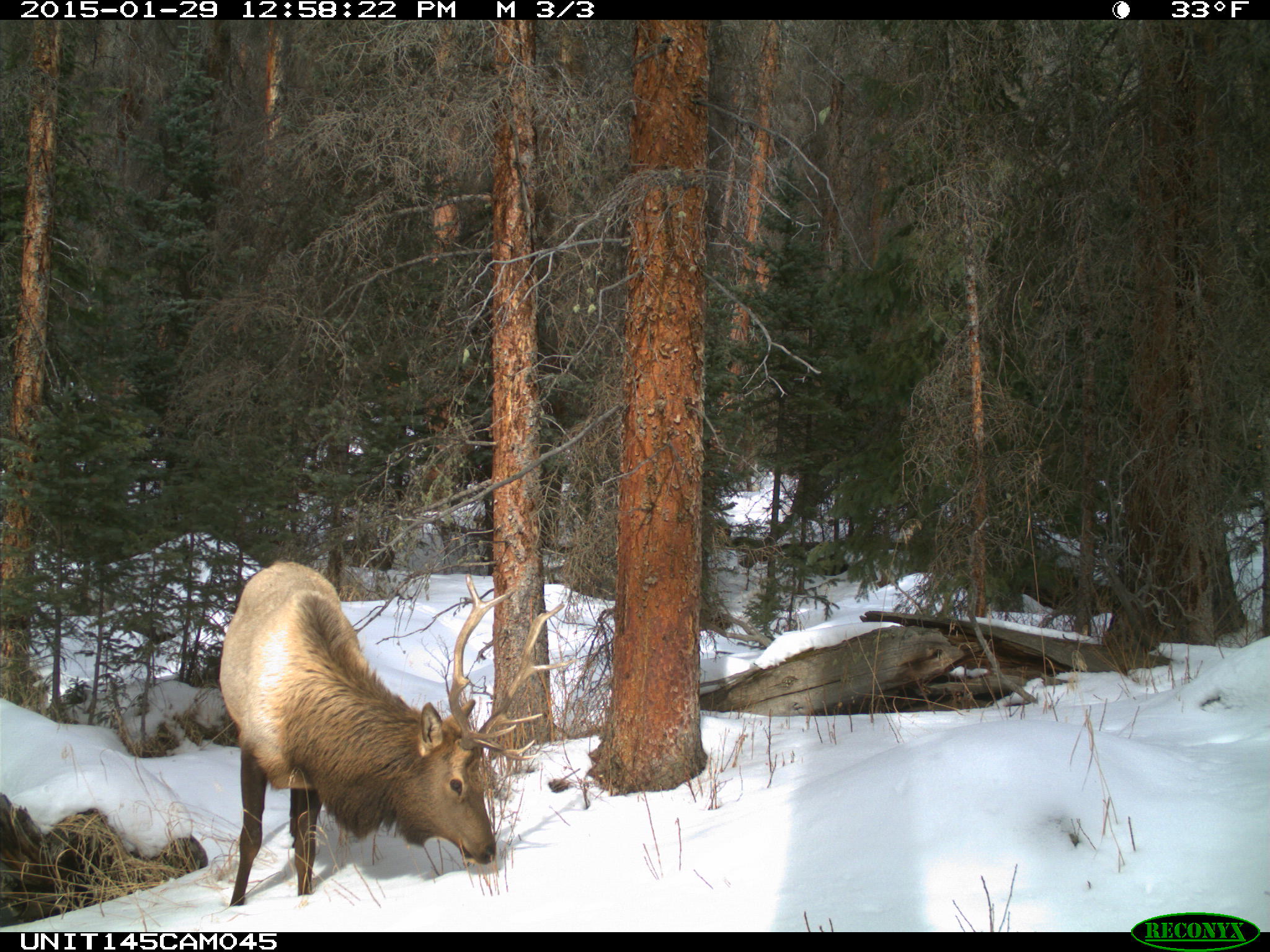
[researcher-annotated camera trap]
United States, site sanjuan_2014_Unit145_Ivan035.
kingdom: Animalia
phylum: Chordata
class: Mammalia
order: Artiodactyla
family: Cervidae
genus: Cervus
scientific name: Cervus elaphus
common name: red deer